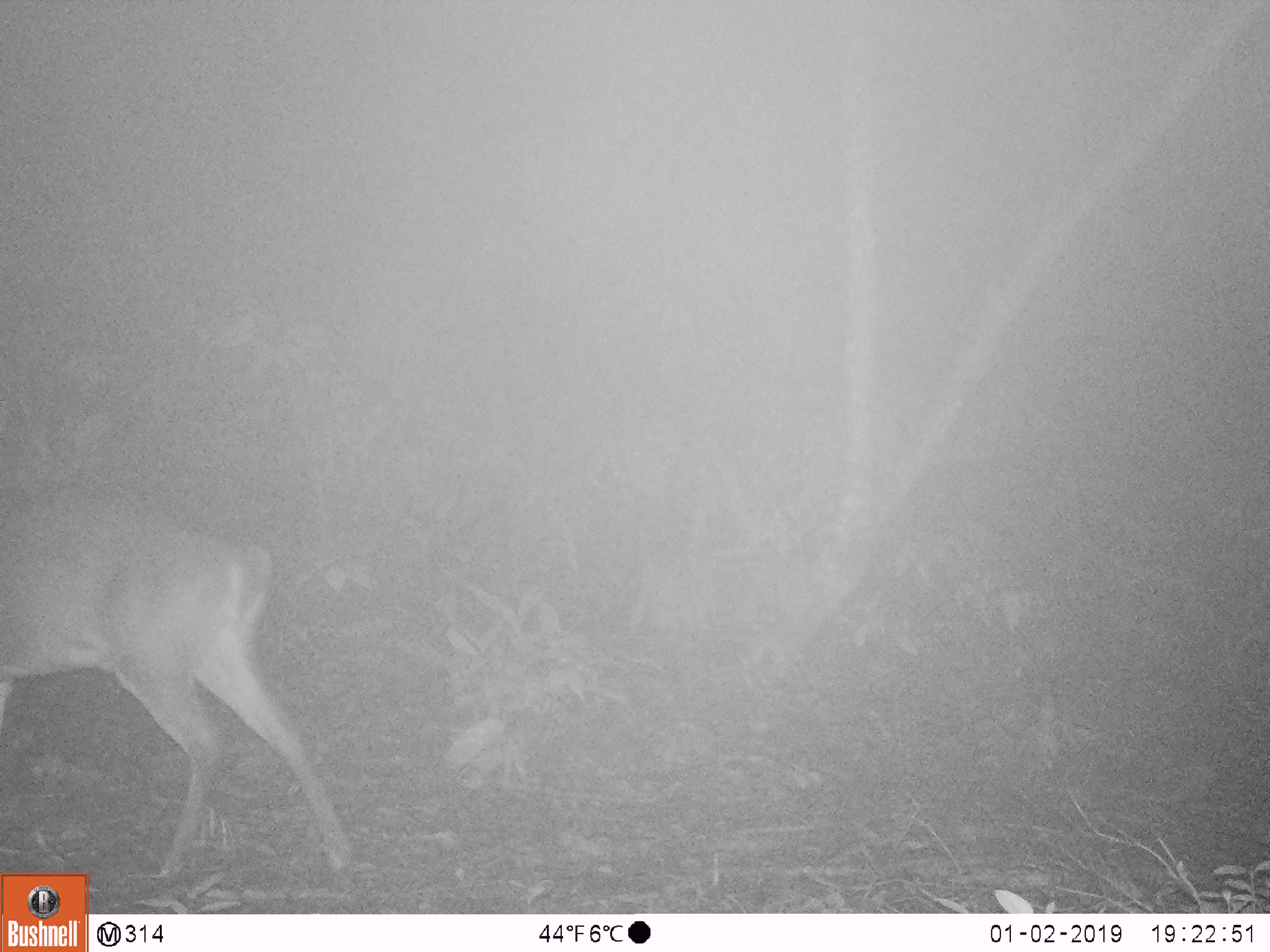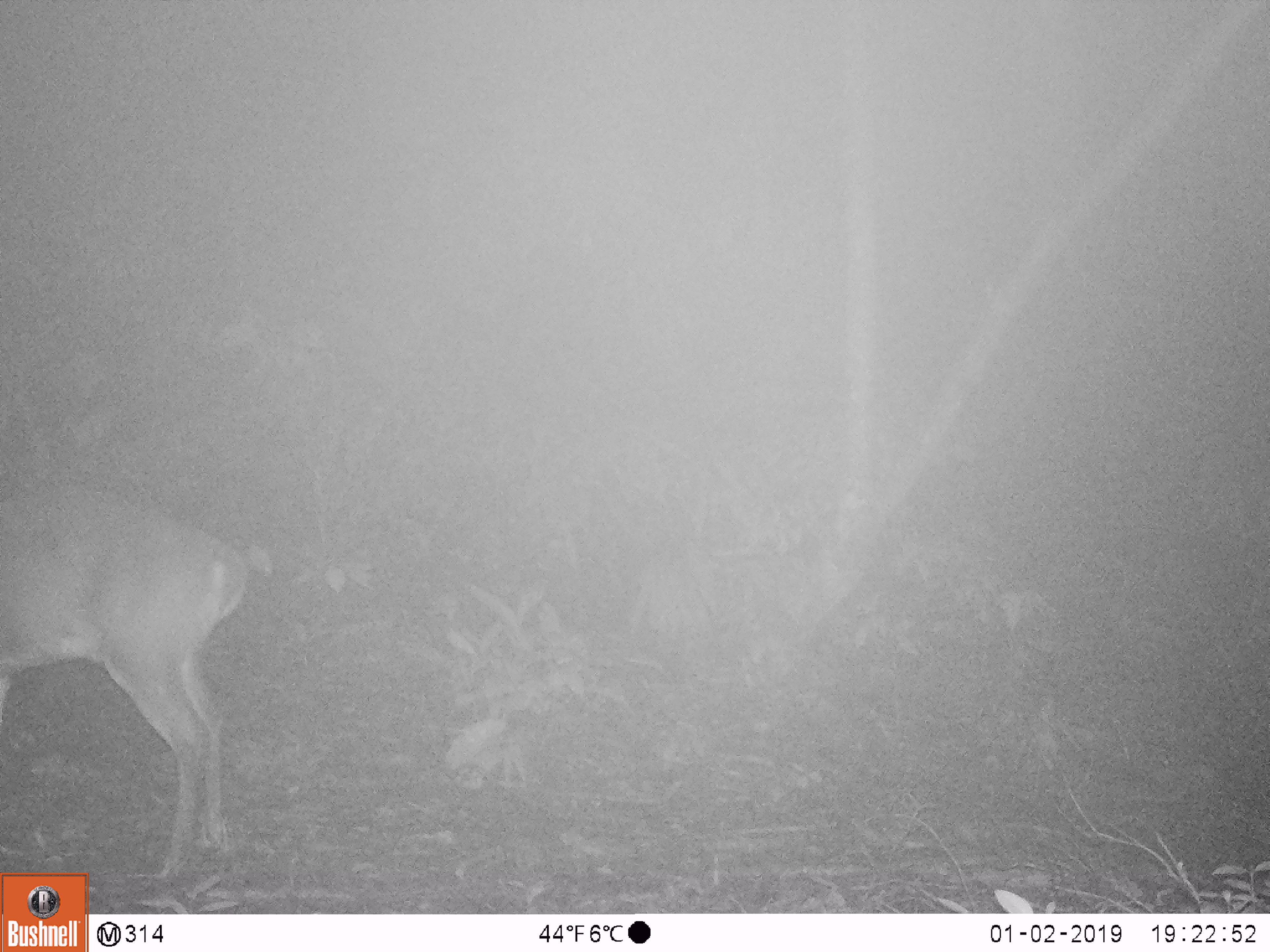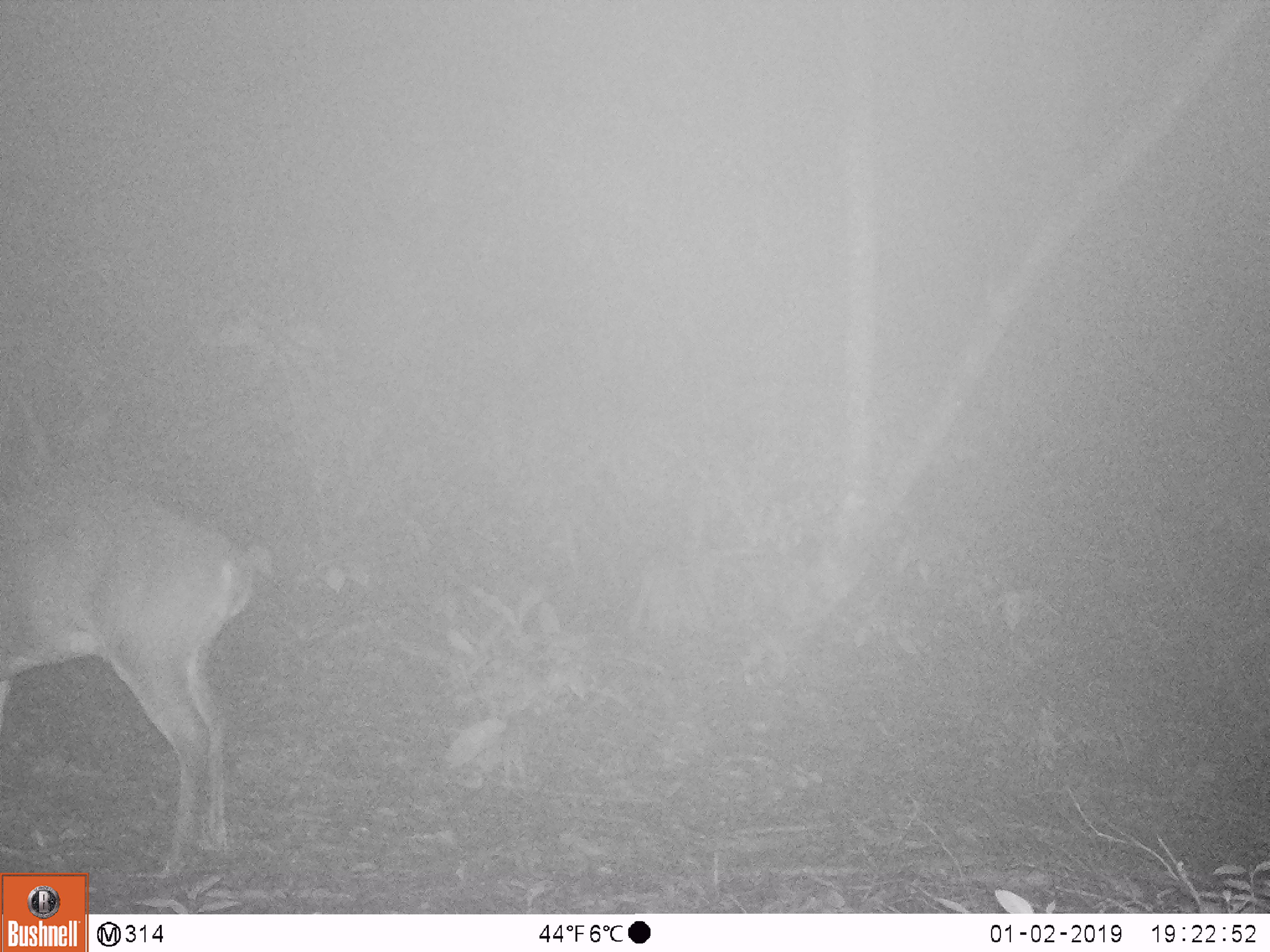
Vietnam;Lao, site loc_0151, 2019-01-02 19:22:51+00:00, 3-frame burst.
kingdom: Animalia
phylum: Chordata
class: Mammalia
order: Artiodactyla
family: Cervidae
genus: Muntiacus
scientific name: Muntiacus vuquangensis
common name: large-antlered muntjac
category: large antlered muntjac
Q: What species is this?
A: Large antlered muntjac (large-antlered muntjac) (Muntiacus vuquangensis).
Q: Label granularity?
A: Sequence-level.